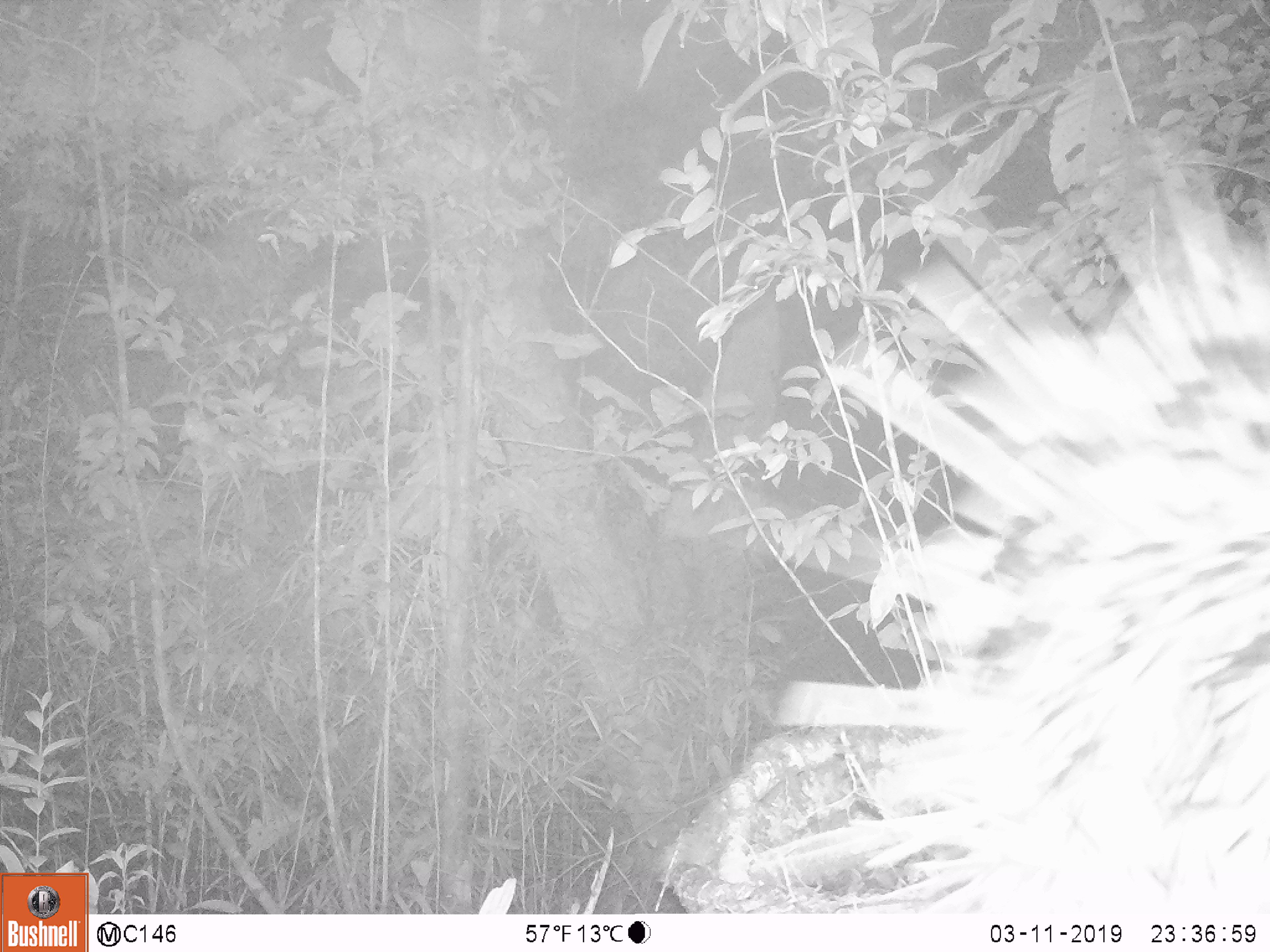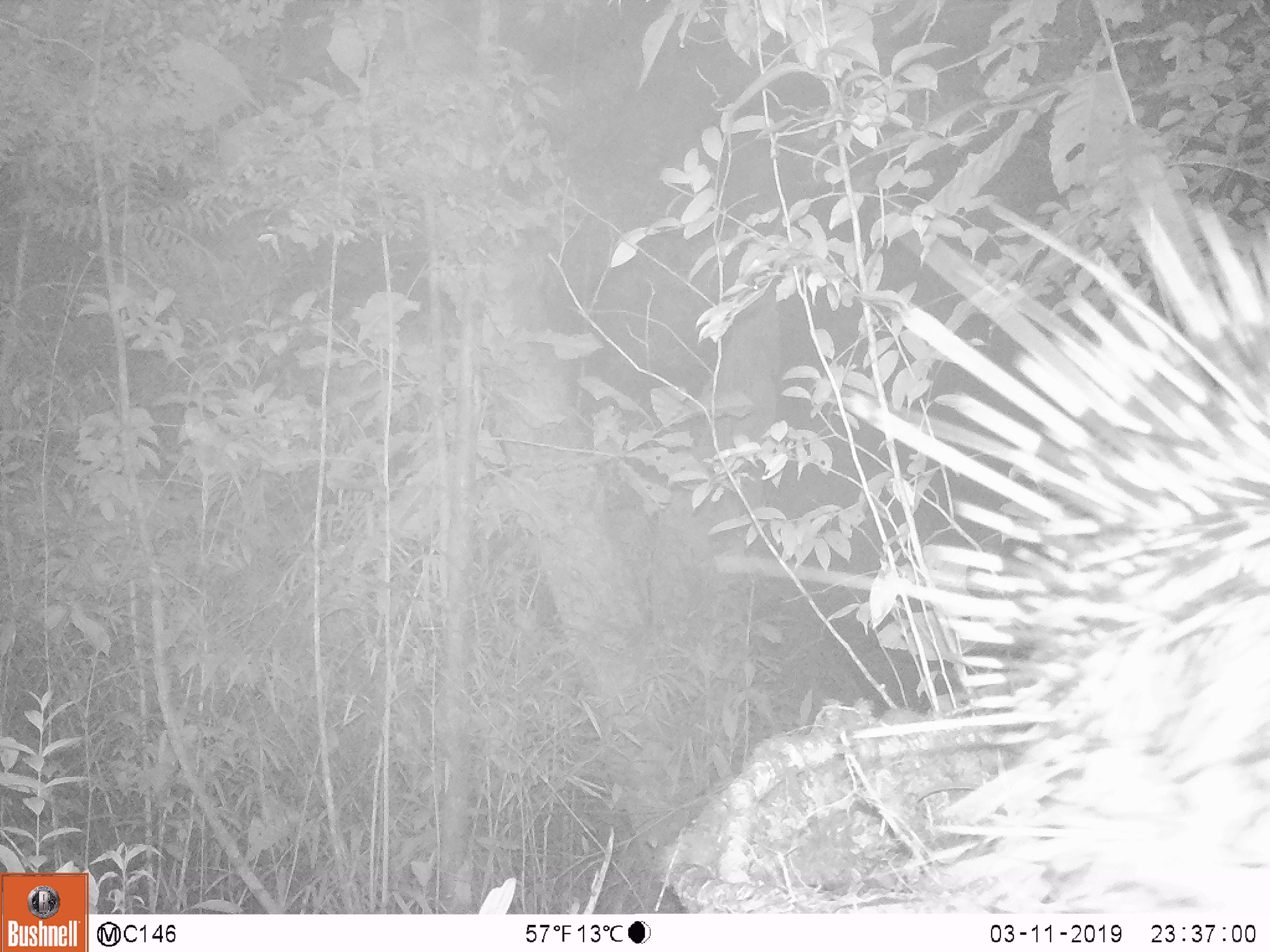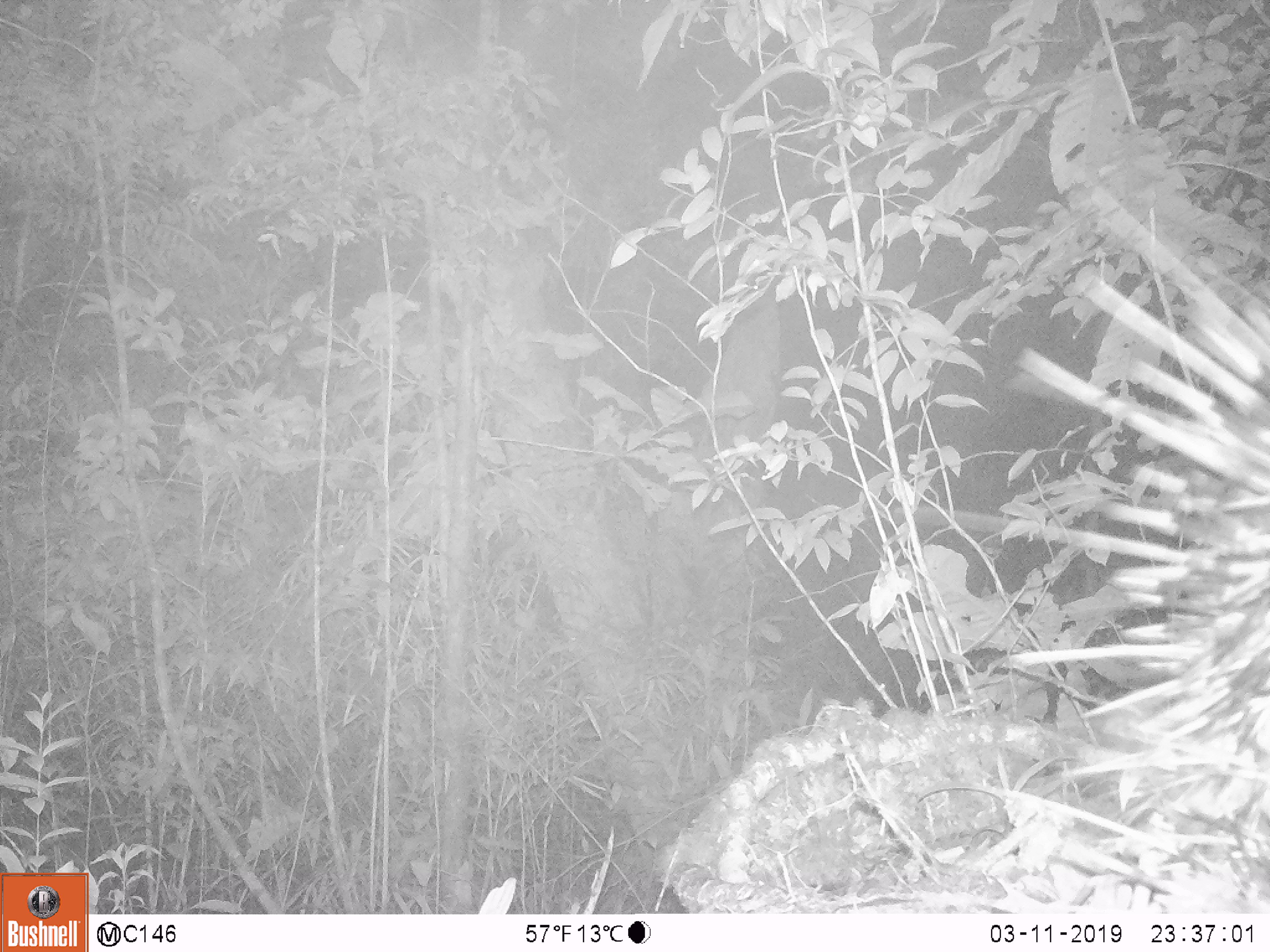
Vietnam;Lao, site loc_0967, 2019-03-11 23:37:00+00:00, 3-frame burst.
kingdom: Animalia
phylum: Chordata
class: Mammalia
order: Rodentia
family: Hystricidae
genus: Hystrix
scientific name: Hystrix brachyura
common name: malayan porcupine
Malayan porcupine (Hystrix brachyura). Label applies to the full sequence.